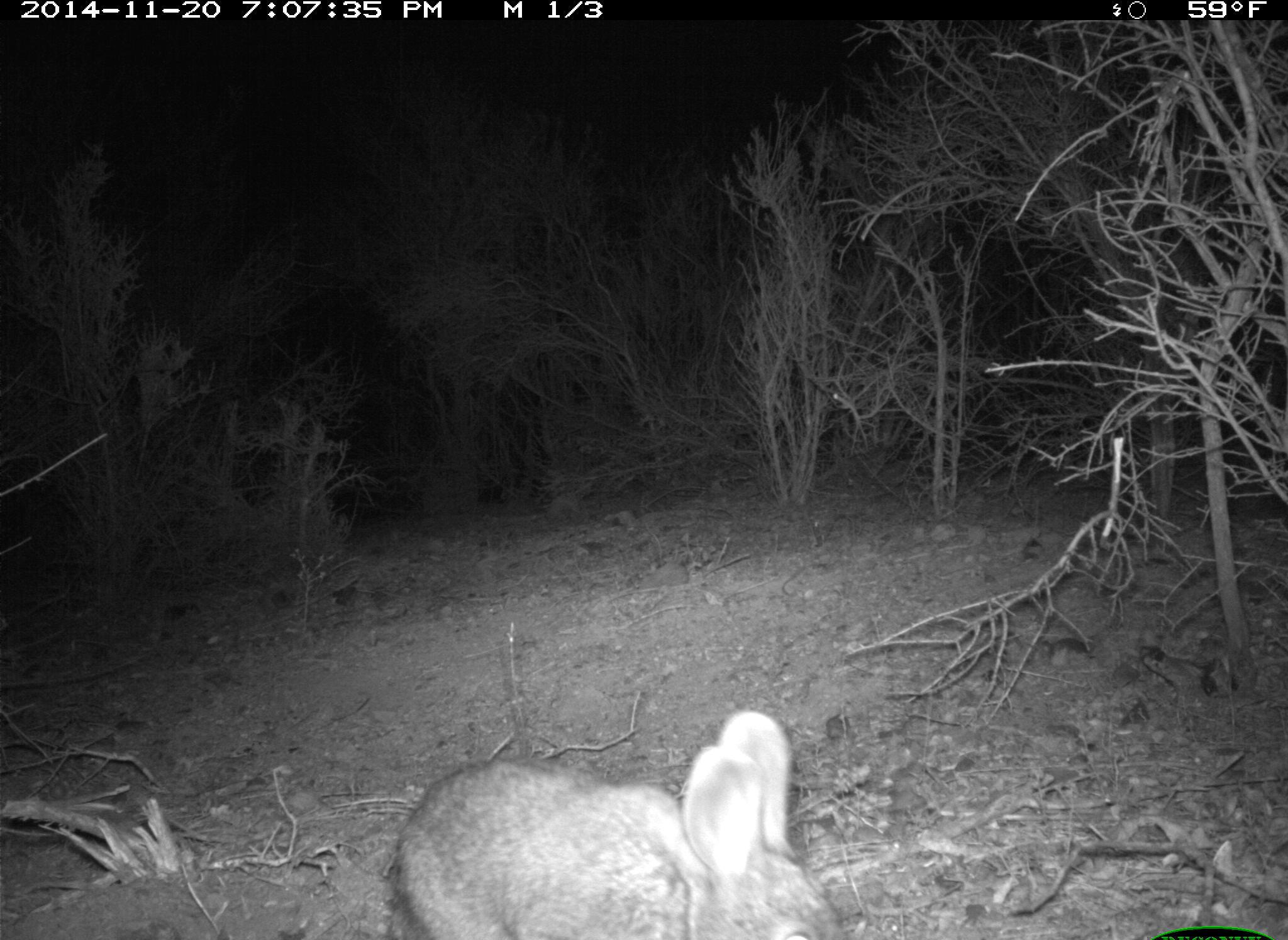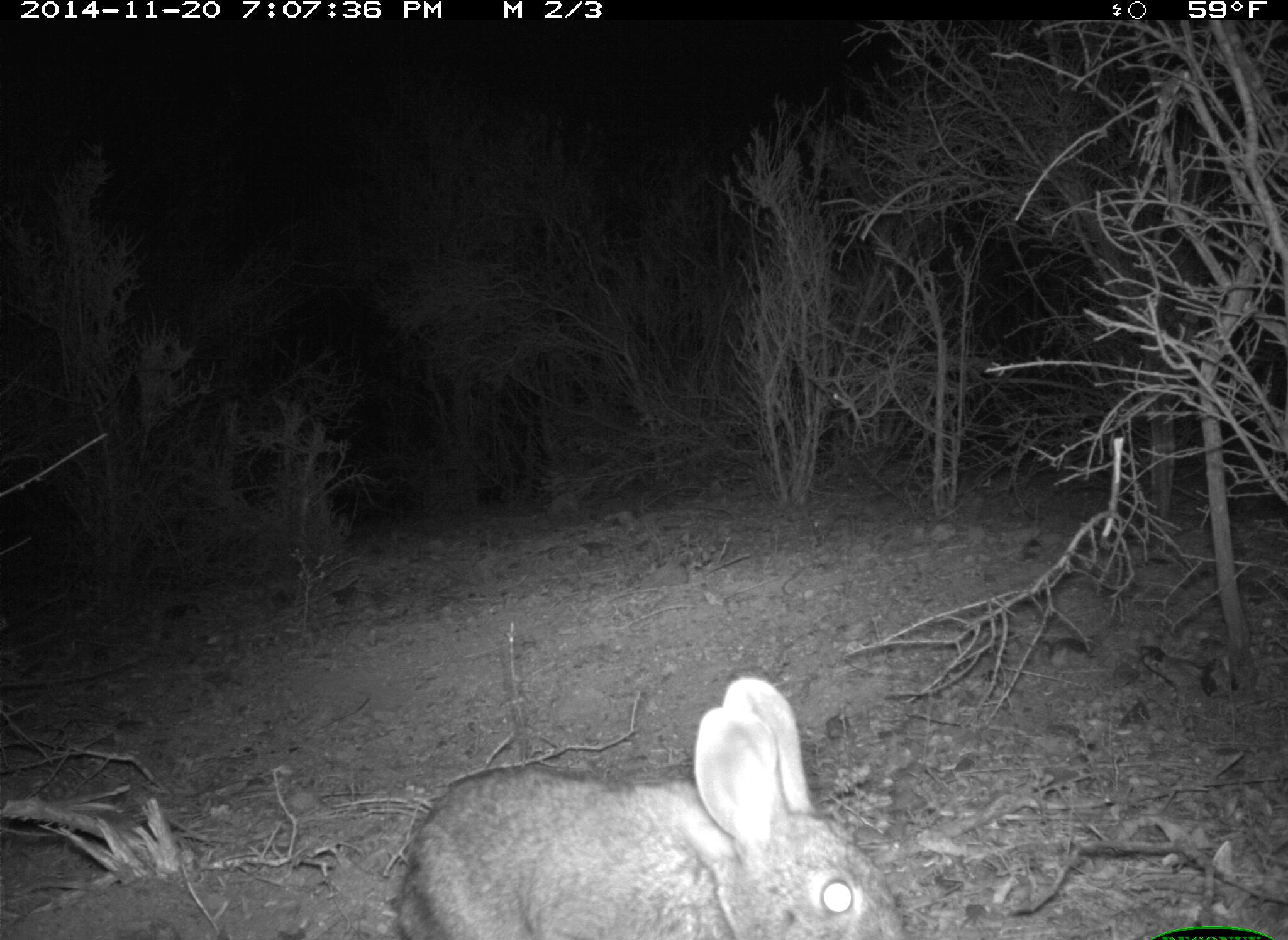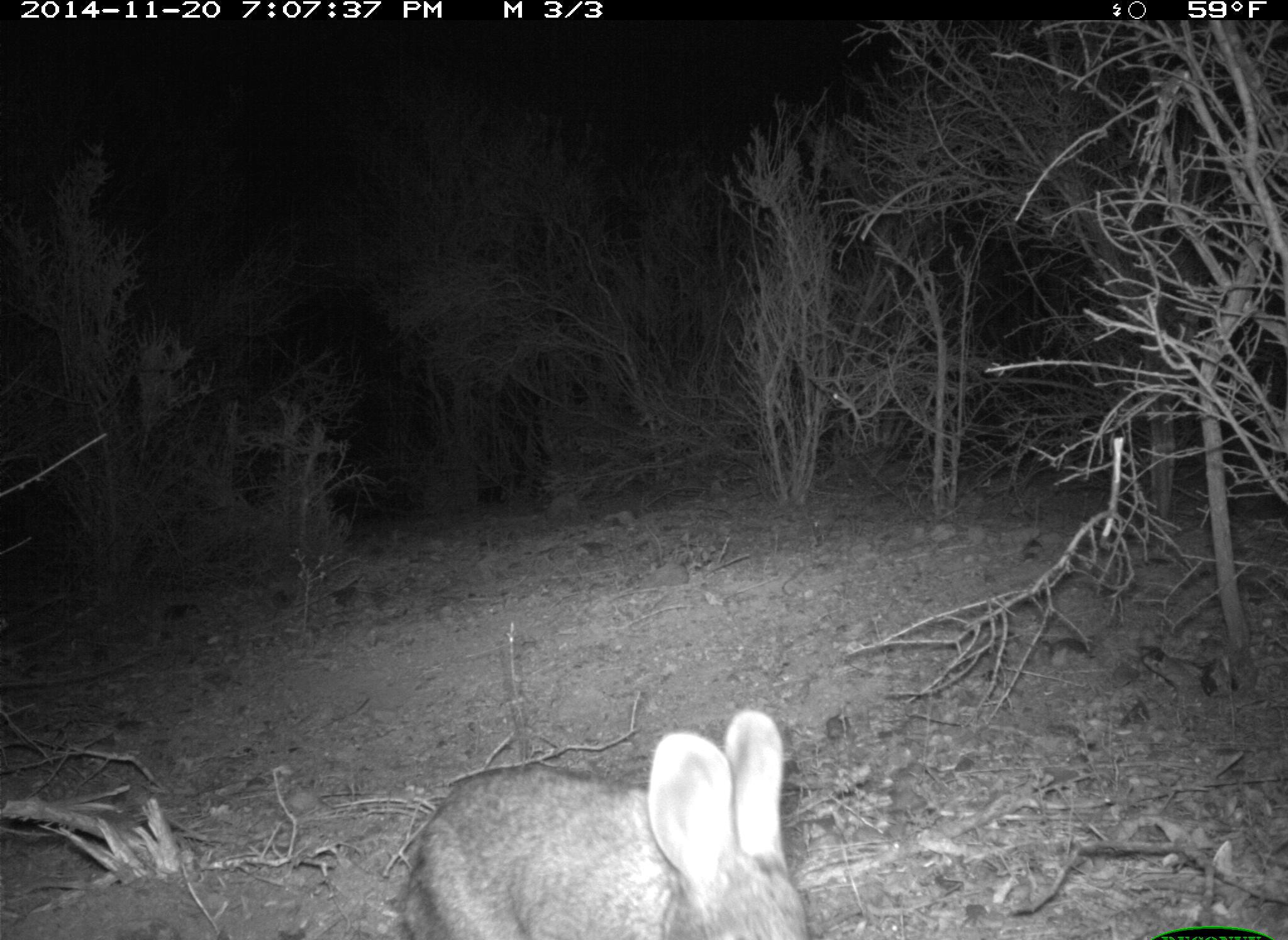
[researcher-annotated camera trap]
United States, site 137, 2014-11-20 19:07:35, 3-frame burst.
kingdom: Animalia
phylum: Chordata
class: Mammalia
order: Lagomorpha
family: Leporidae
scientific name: Leporidae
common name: rabbits and hares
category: rabbit